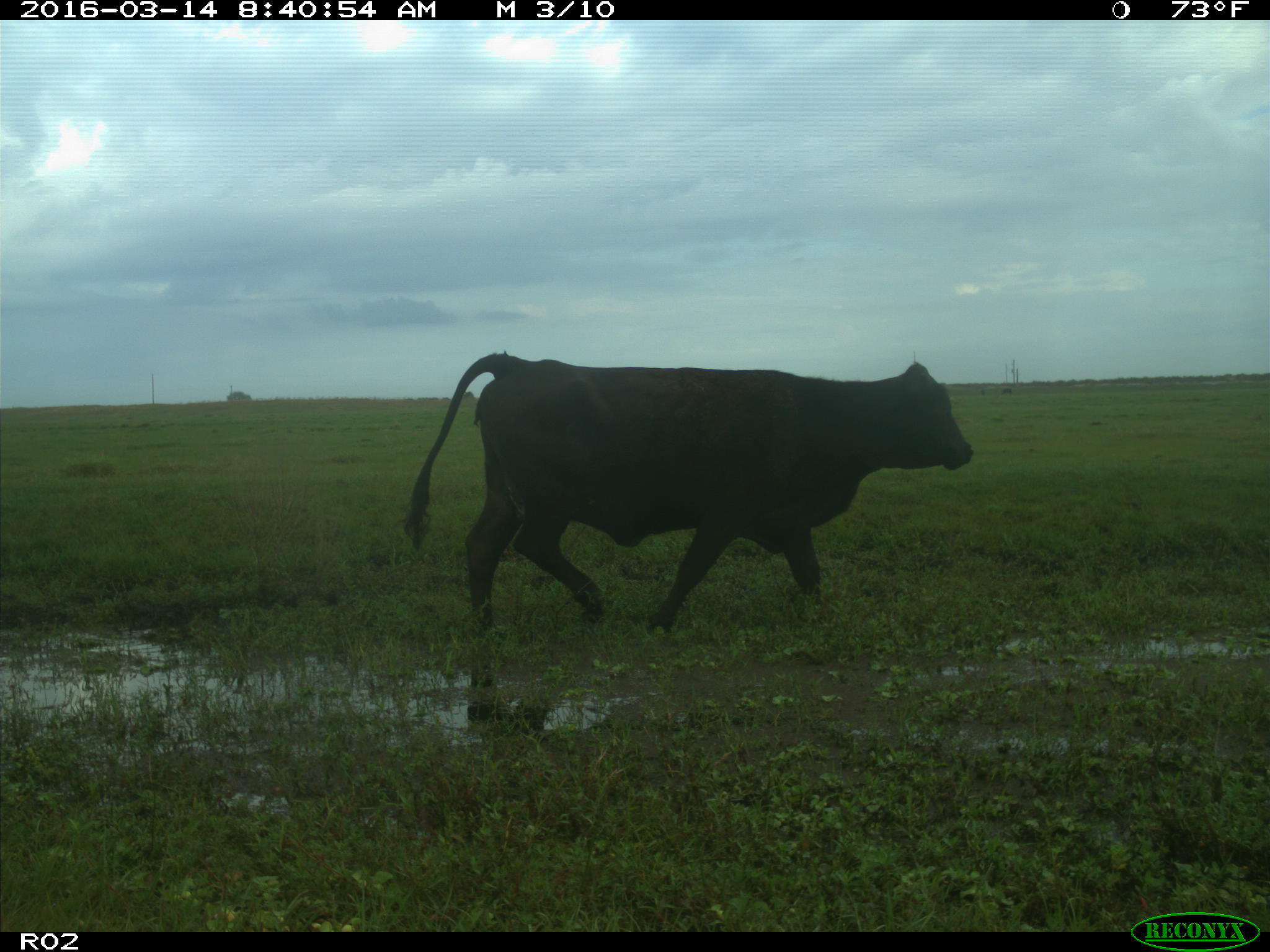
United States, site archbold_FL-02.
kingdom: Animalia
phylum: Chordata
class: Mammalia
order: Artiodactyla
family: Bovidae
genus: Bos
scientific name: Bos taurus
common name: domestic cow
Bos taurus (domestic cow).